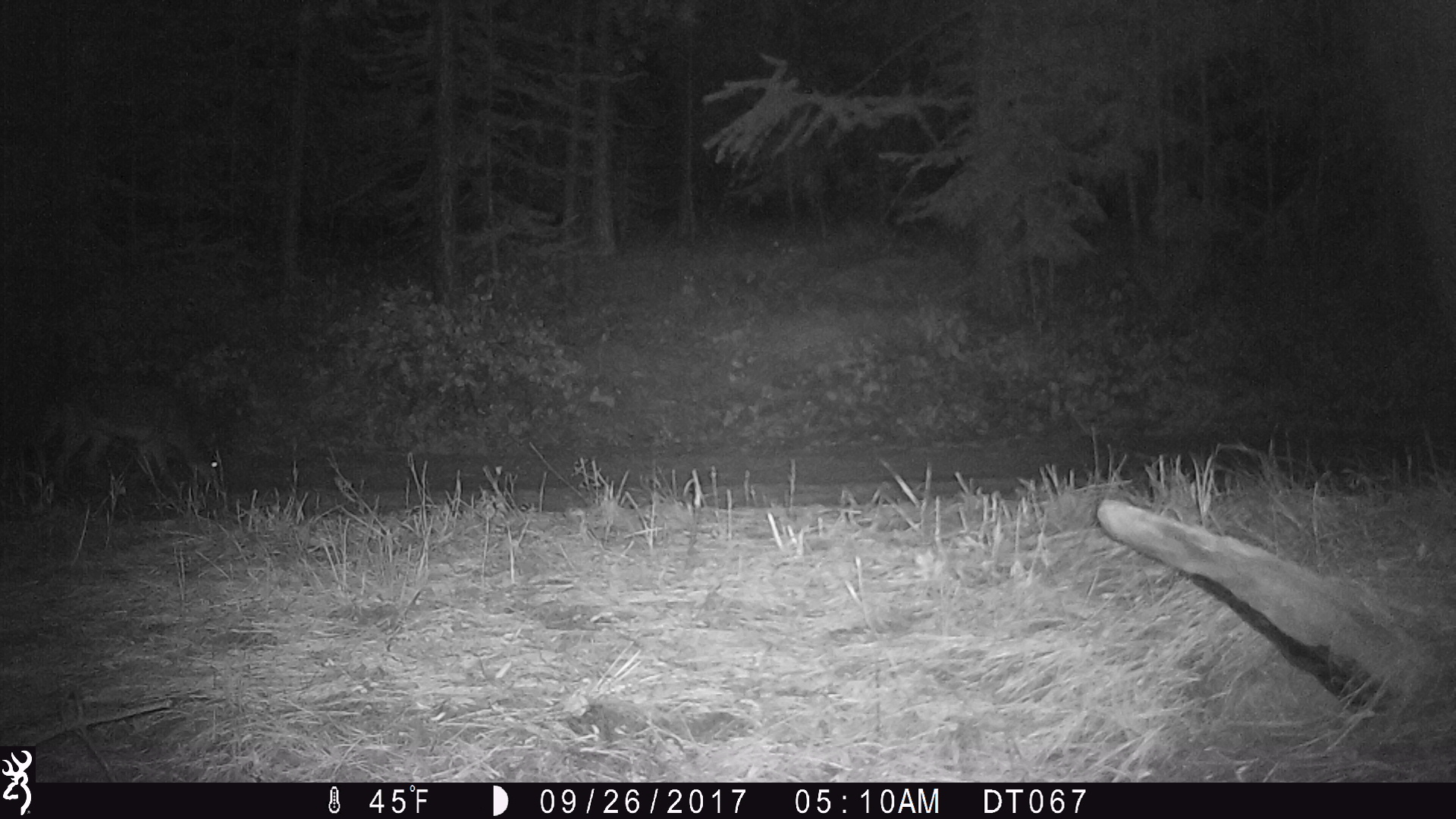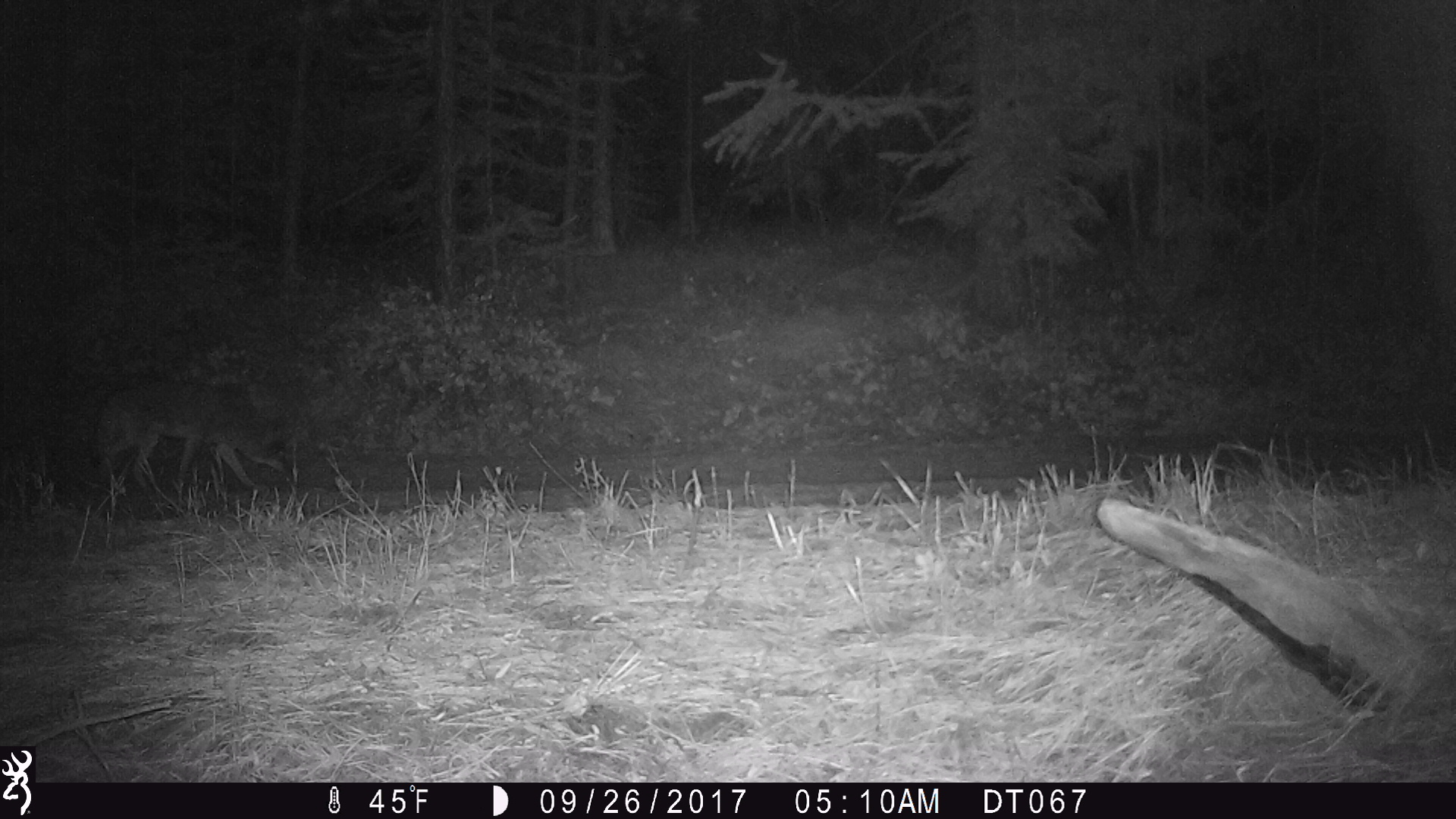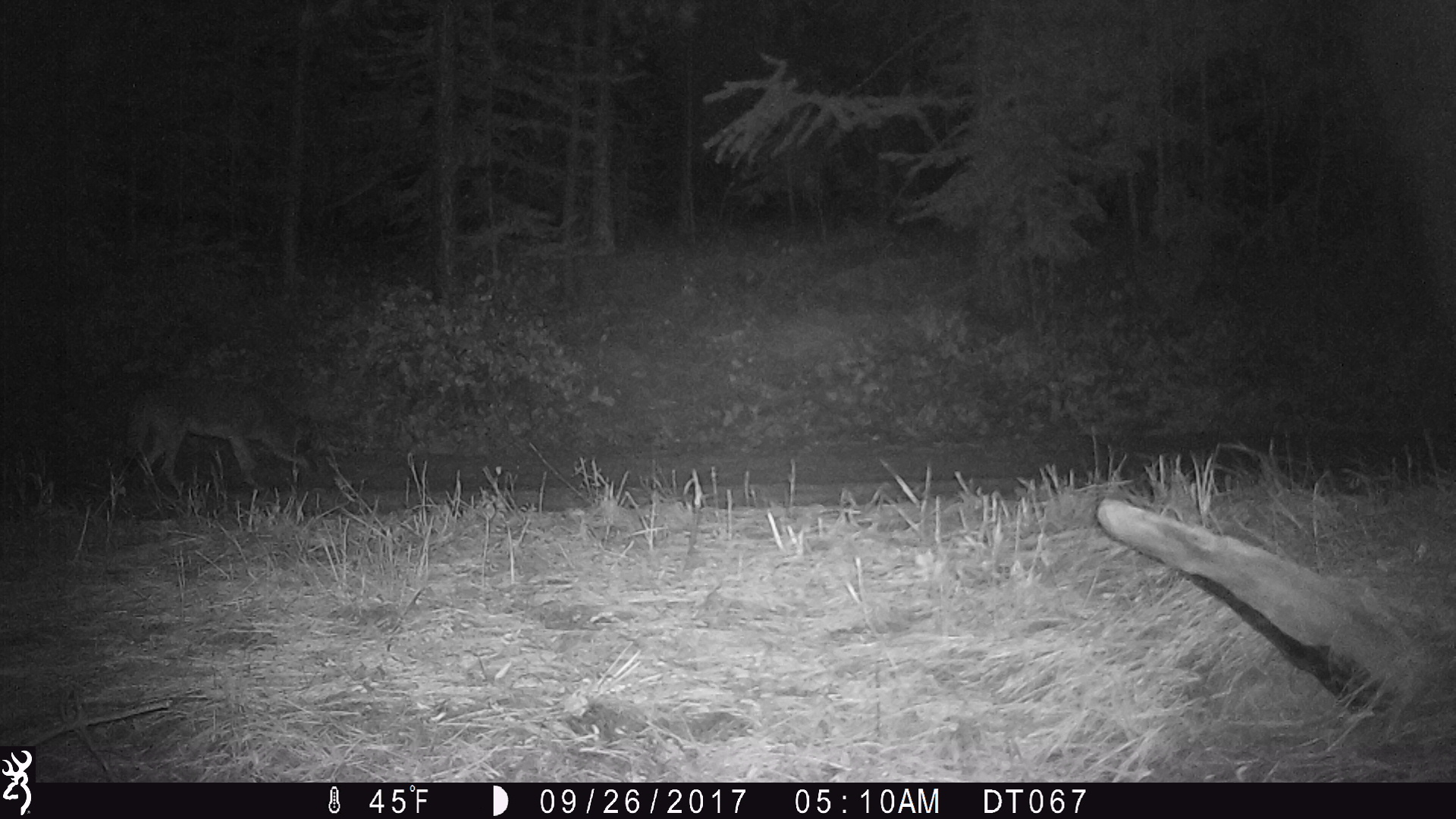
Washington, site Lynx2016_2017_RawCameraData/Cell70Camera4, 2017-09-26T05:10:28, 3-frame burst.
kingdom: Animalia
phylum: Chordata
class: Mammalia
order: Carnivora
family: Canidae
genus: Canis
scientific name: Canis latrans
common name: coyote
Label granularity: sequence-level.